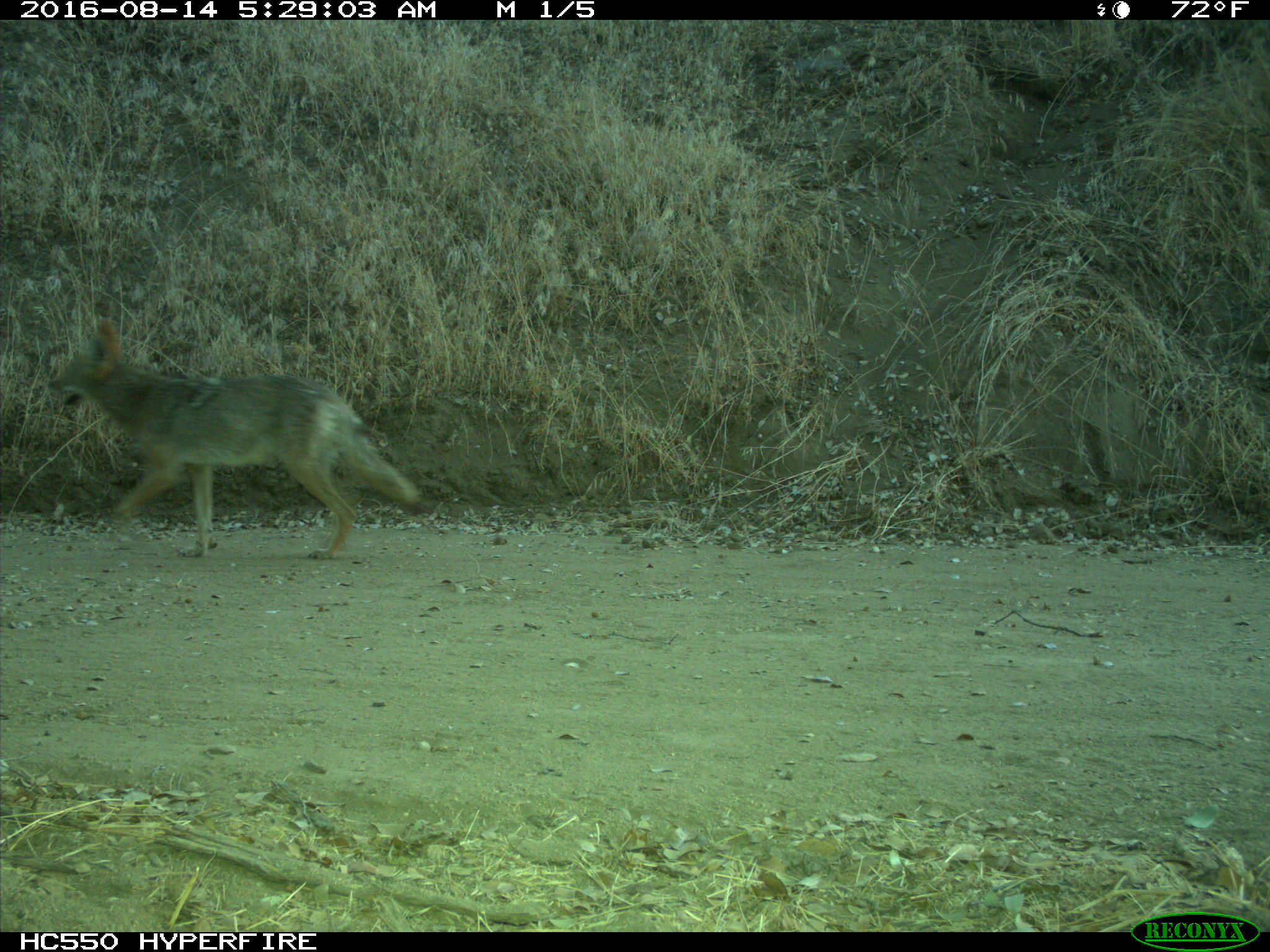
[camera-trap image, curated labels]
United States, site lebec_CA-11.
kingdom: Animalia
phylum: Chordata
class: Mammalia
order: Carnivora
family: Canidae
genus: Canis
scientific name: Canis latrans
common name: coyote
Canis latrans (coyote).